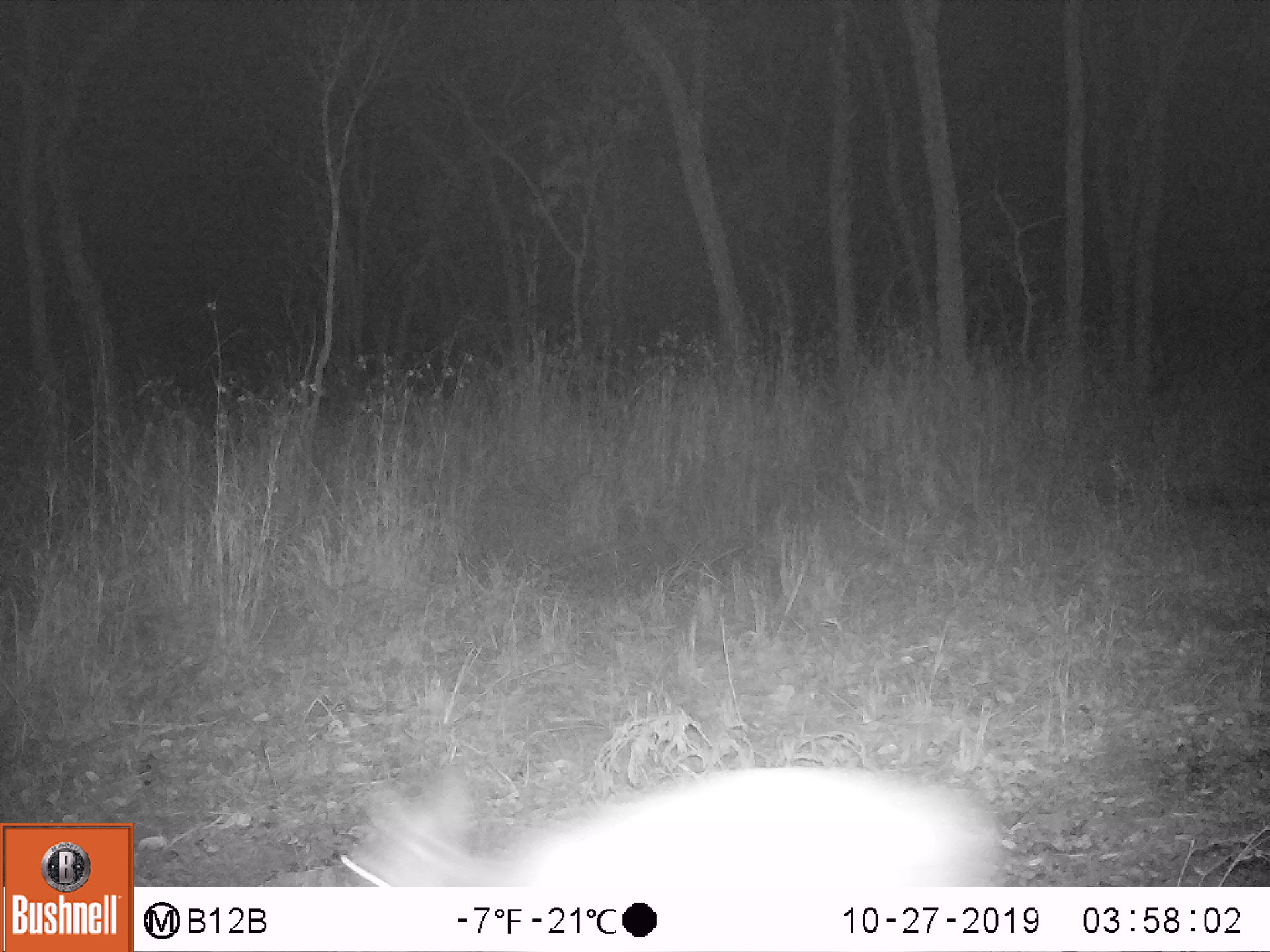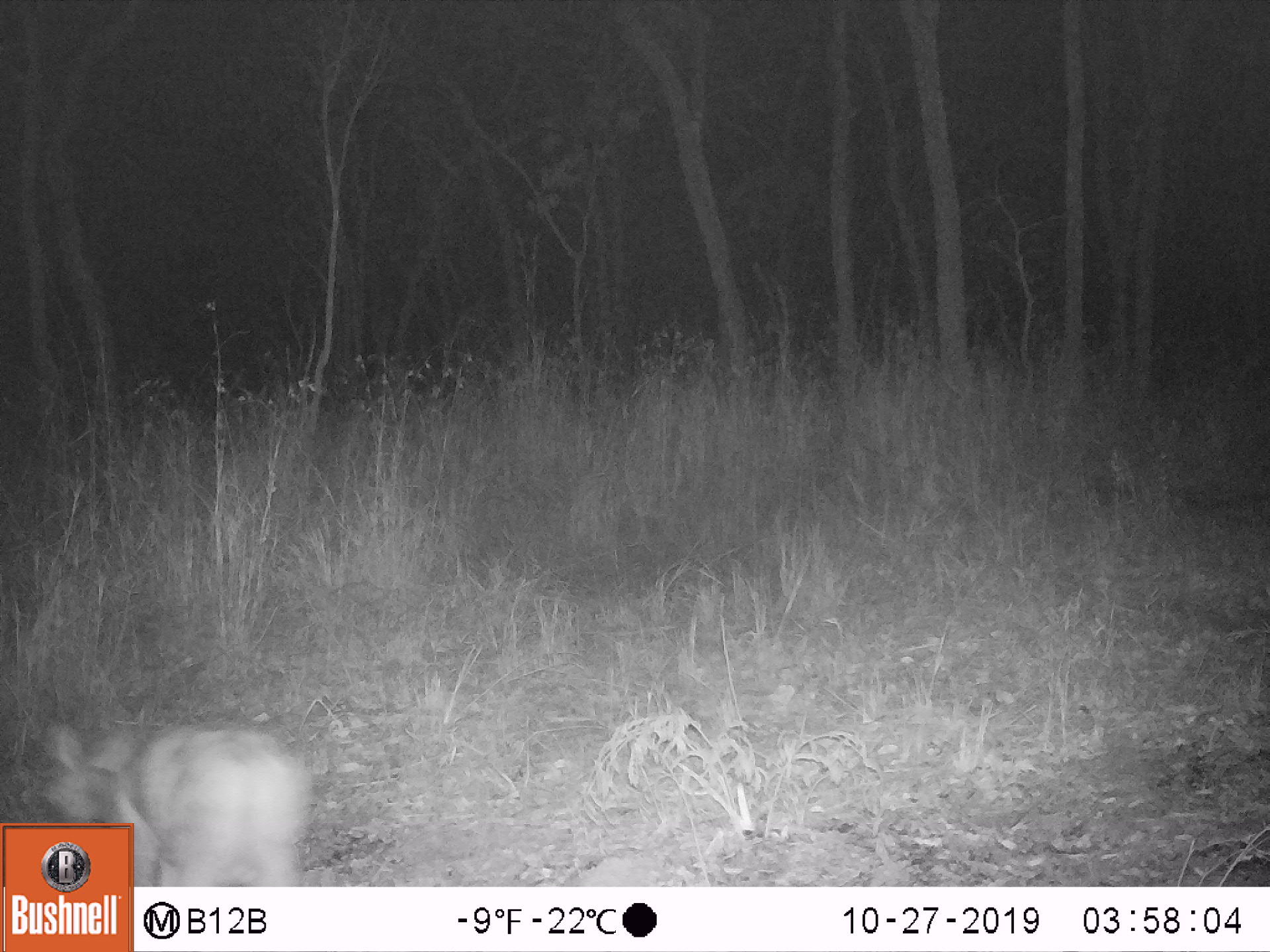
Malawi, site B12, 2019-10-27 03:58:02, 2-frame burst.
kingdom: Animalia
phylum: Chordata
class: Mammalia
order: Artiodactyla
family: Bovidae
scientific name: Antilopinae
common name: small antelope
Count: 1.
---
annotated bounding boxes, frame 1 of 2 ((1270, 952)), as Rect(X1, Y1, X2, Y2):
small antelope: Rect(329, 757, 1000, 882)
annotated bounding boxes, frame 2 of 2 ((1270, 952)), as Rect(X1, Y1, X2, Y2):
small antelope: Rect(35, 717, 308, 823)